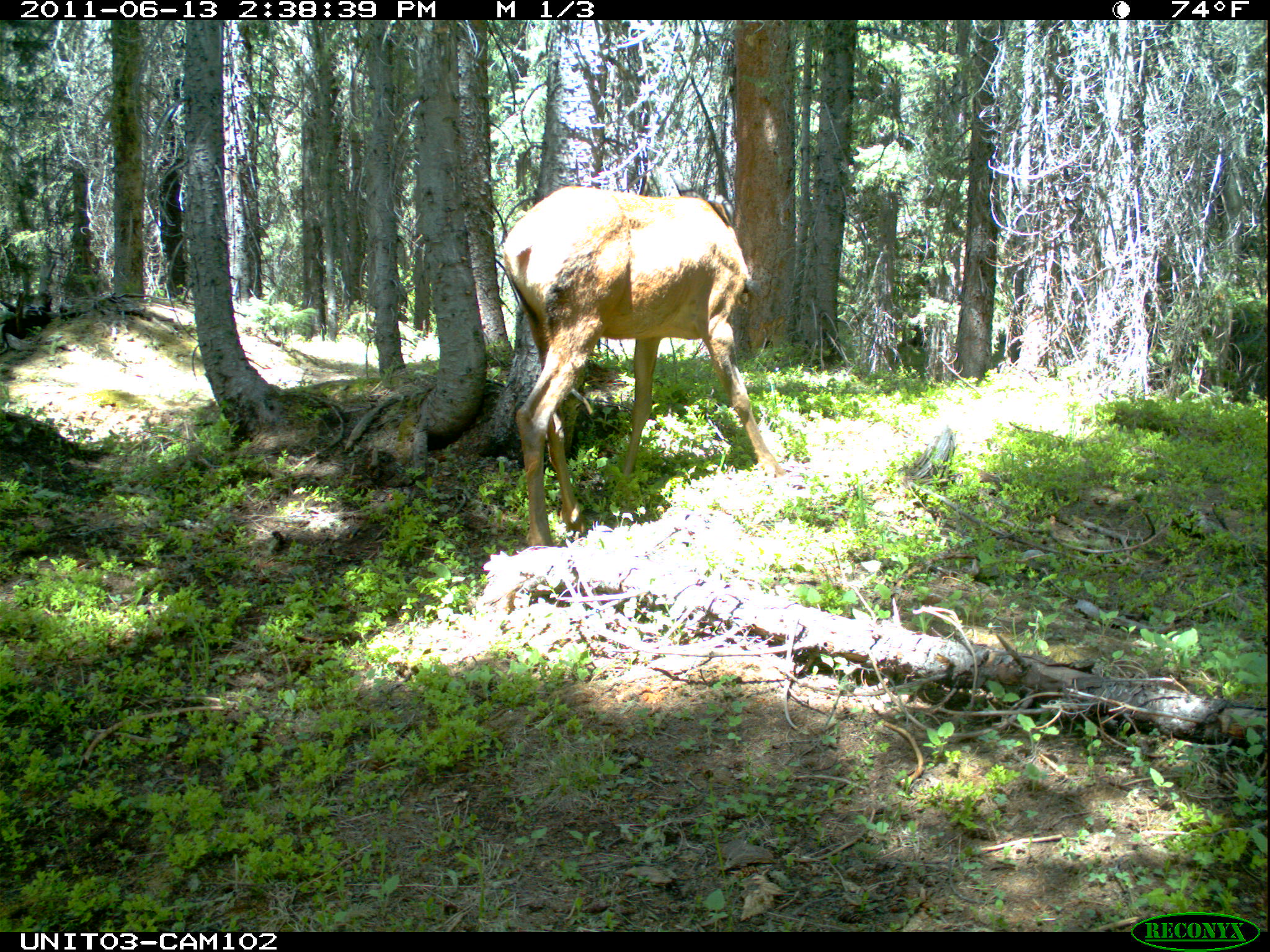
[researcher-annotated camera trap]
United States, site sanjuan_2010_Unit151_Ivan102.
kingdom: Animalia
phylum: Chordata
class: Mammalia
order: Artiodactyla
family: Cervidae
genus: Cervus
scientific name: Cervus elaphus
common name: red deer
Cervus elaphus (red deer).